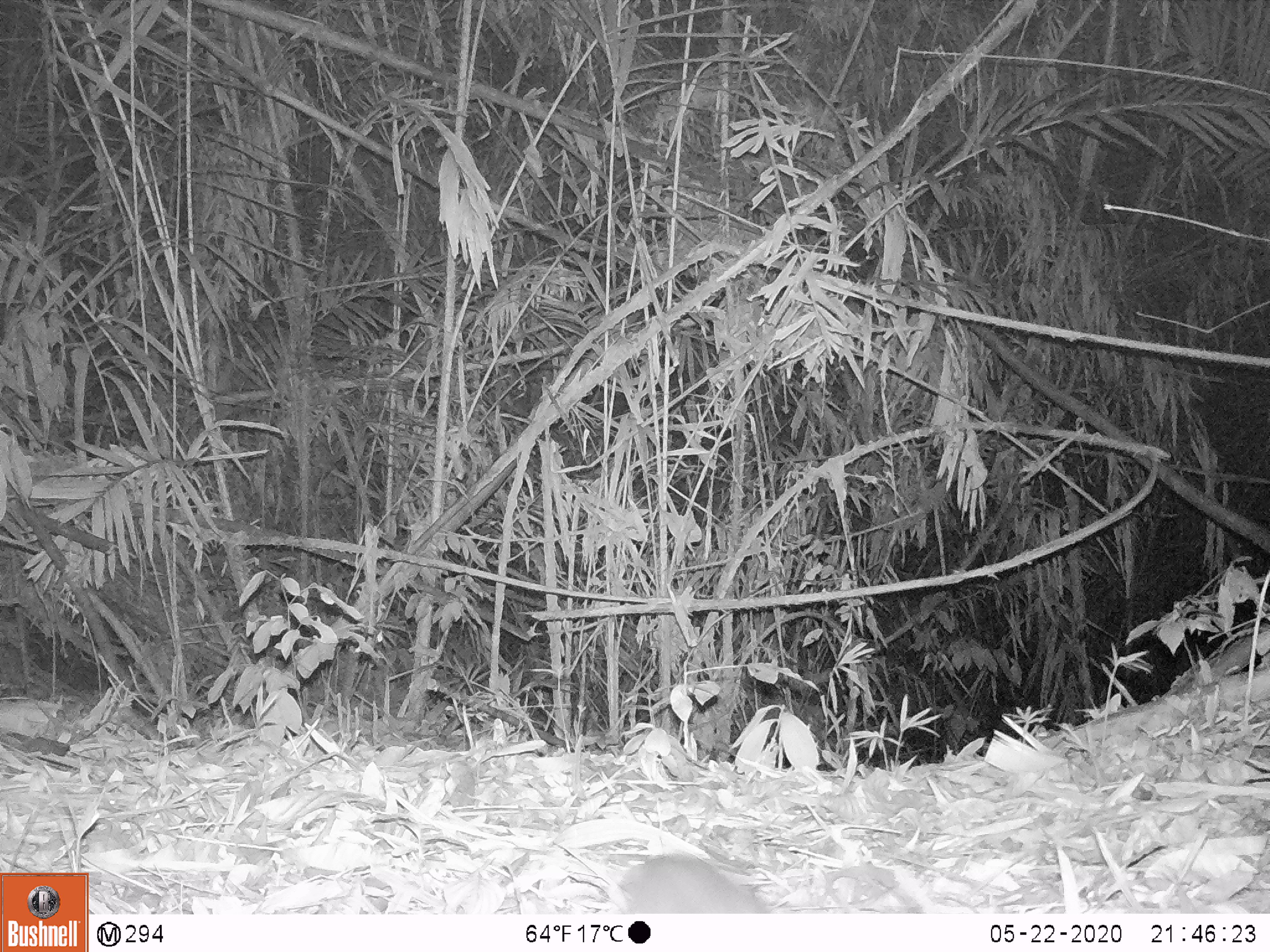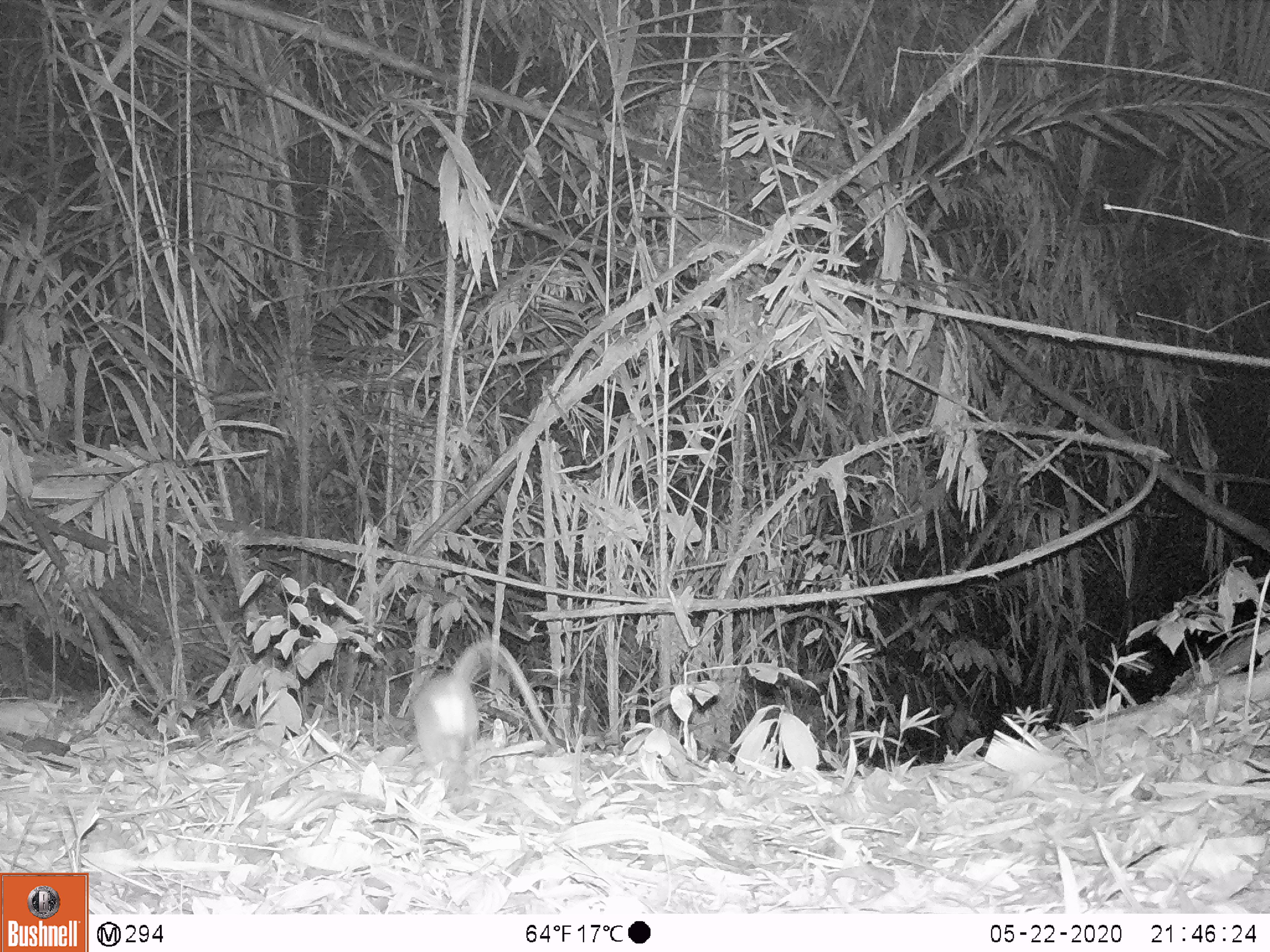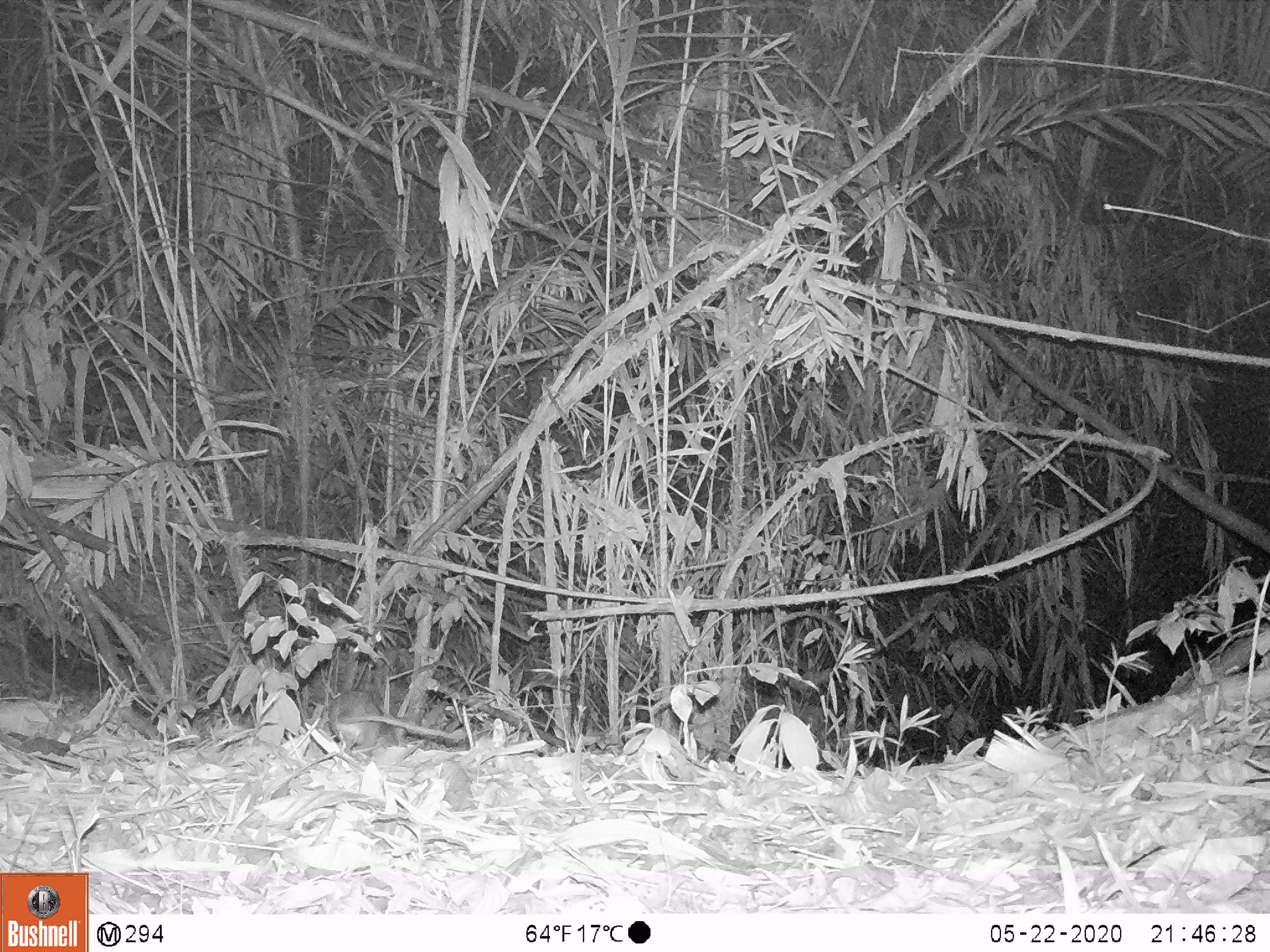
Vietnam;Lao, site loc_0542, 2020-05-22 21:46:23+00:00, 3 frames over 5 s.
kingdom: Animalia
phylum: Chordata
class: Mammalia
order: Rodentia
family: Muridae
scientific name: Muridae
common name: old-world mice and rats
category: unidentified murid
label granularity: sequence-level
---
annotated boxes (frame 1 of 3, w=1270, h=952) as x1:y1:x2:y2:
unidentified murid: 620:855:769:913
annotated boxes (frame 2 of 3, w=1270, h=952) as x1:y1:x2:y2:
unidentified murid: 412:638:558:812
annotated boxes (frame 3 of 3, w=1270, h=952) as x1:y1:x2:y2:
unidentified murid: 329:689:455:756